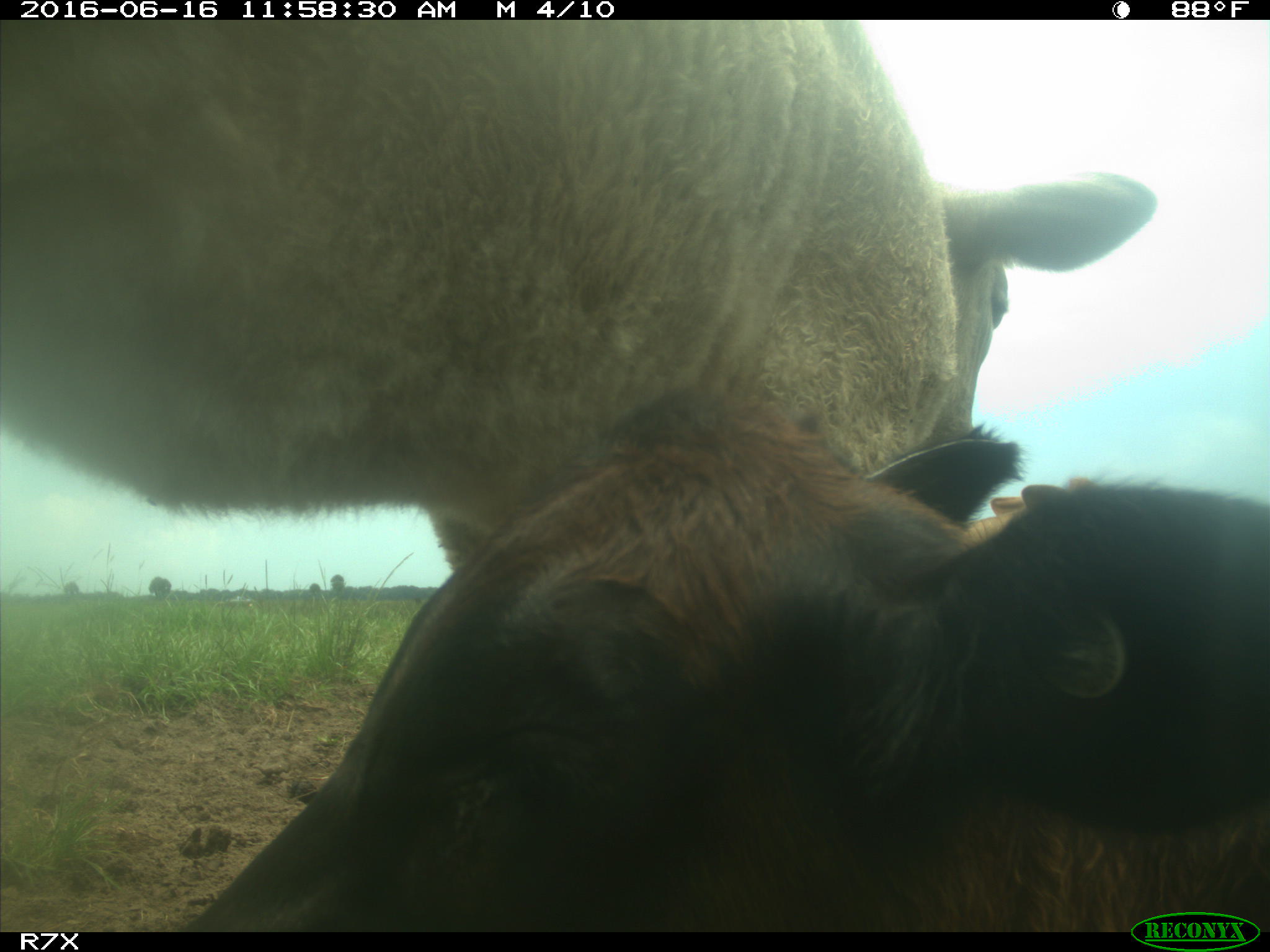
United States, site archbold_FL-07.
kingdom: Animalia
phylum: Chordata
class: Mammalia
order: Artiodactyla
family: Bovidae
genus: Bos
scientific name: Bos taurus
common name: domestic cow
Bos taurus (domestic cow).